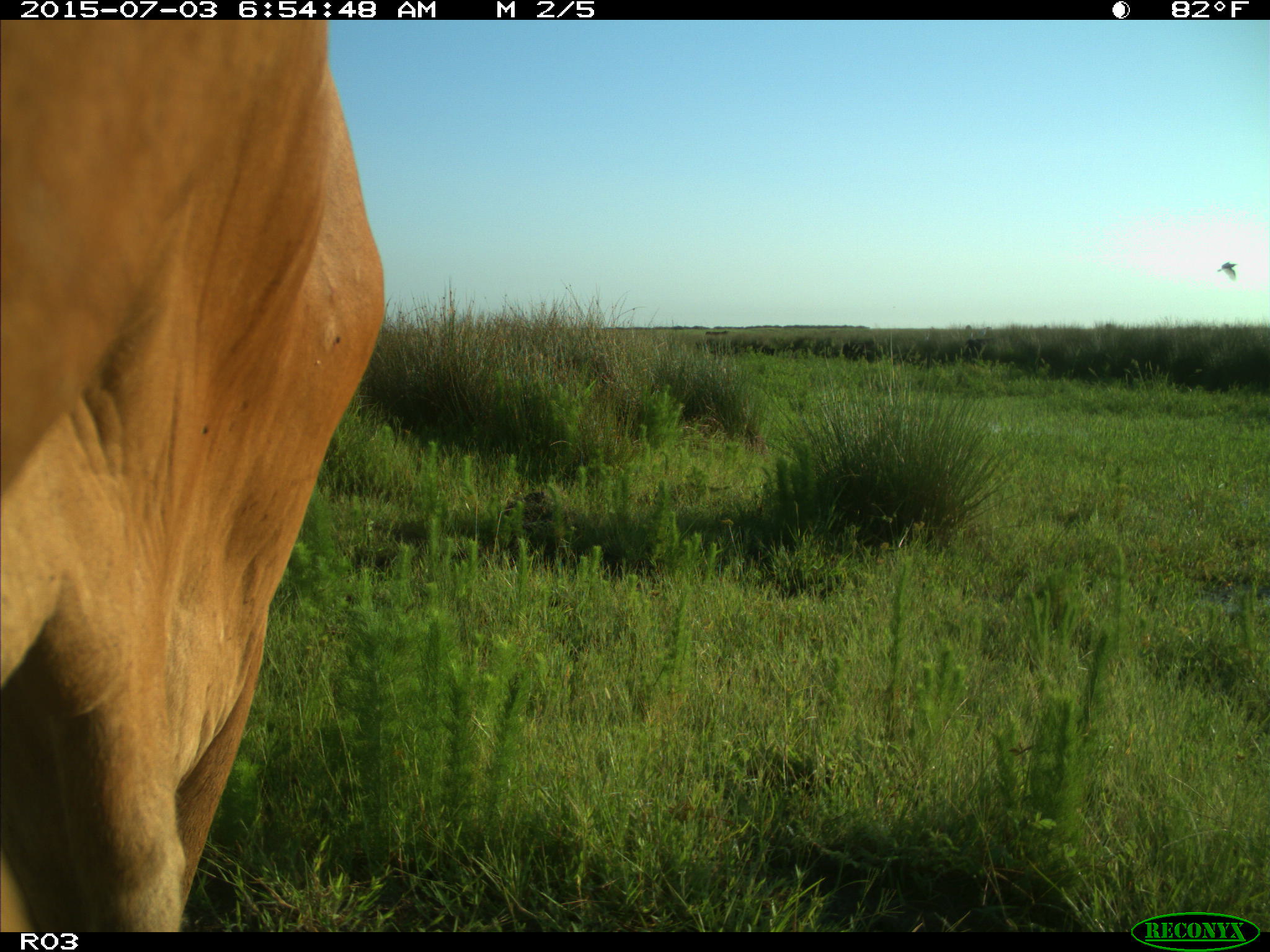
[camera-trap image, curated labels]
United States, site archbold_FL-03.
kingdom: Animalia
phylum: Chordata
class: Mammalia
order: Artiodactyla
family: Bovidae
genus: Bos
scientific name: Bos taurus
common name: domestic cow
Bos taurus (domestic cow).